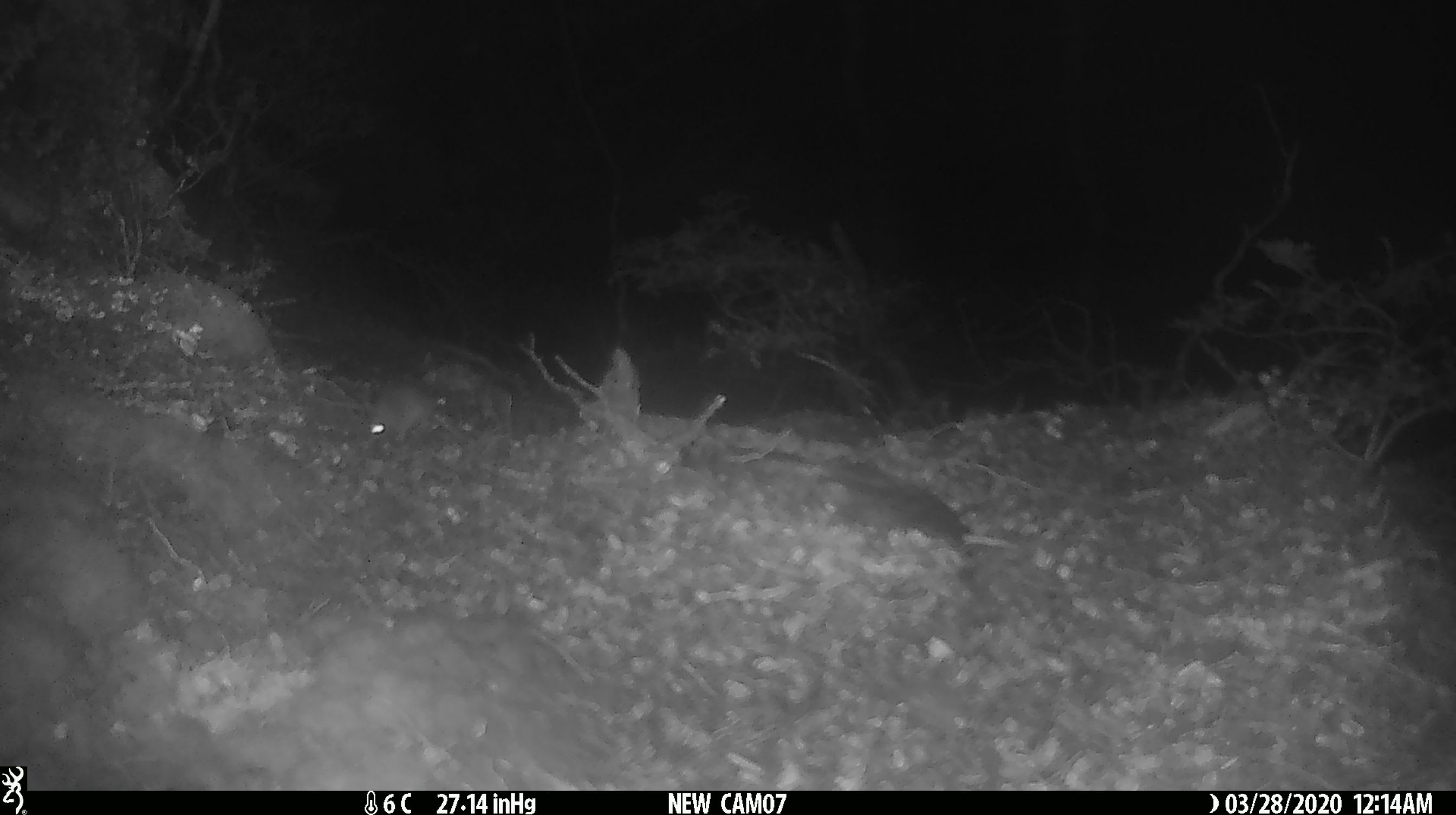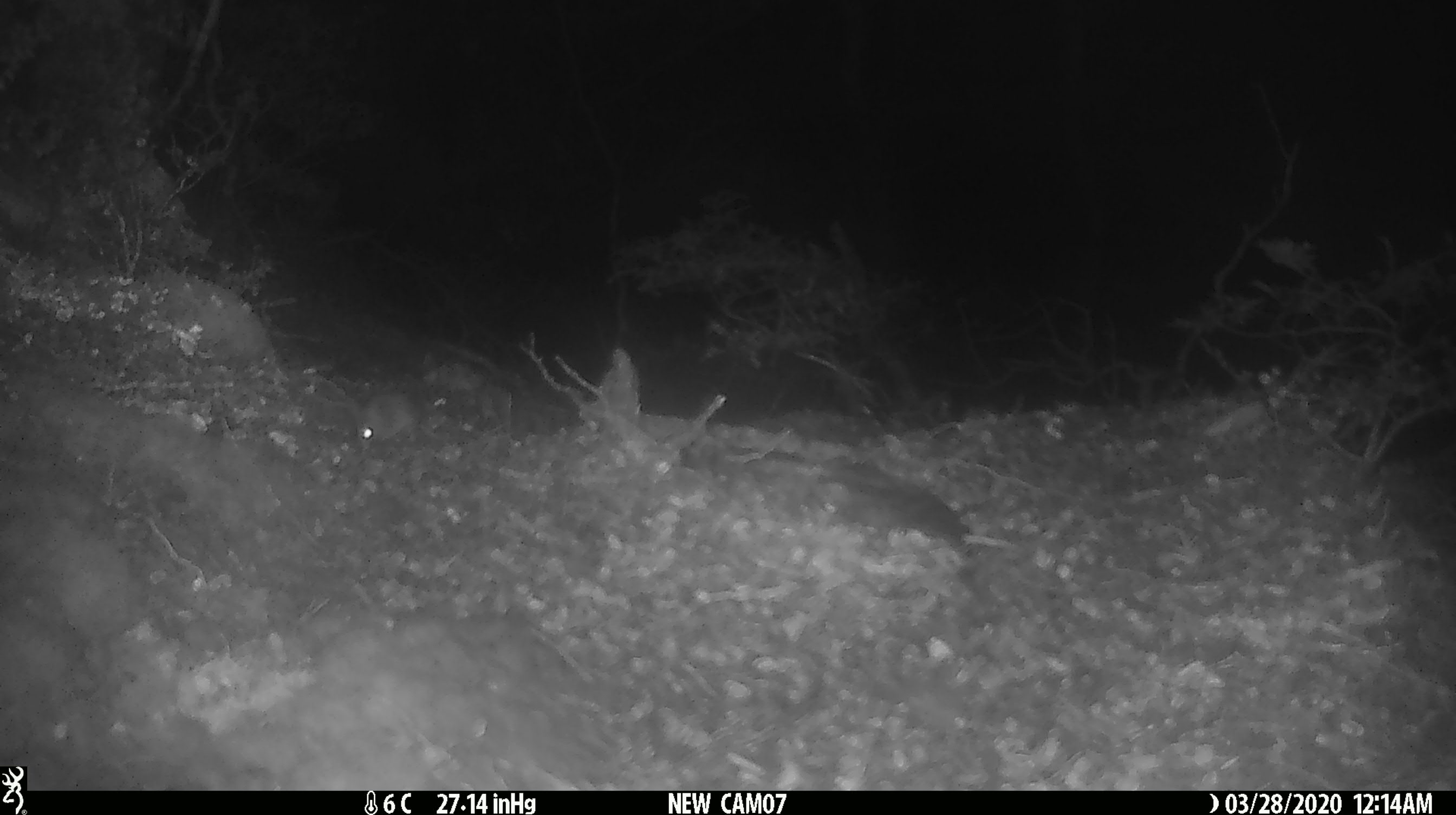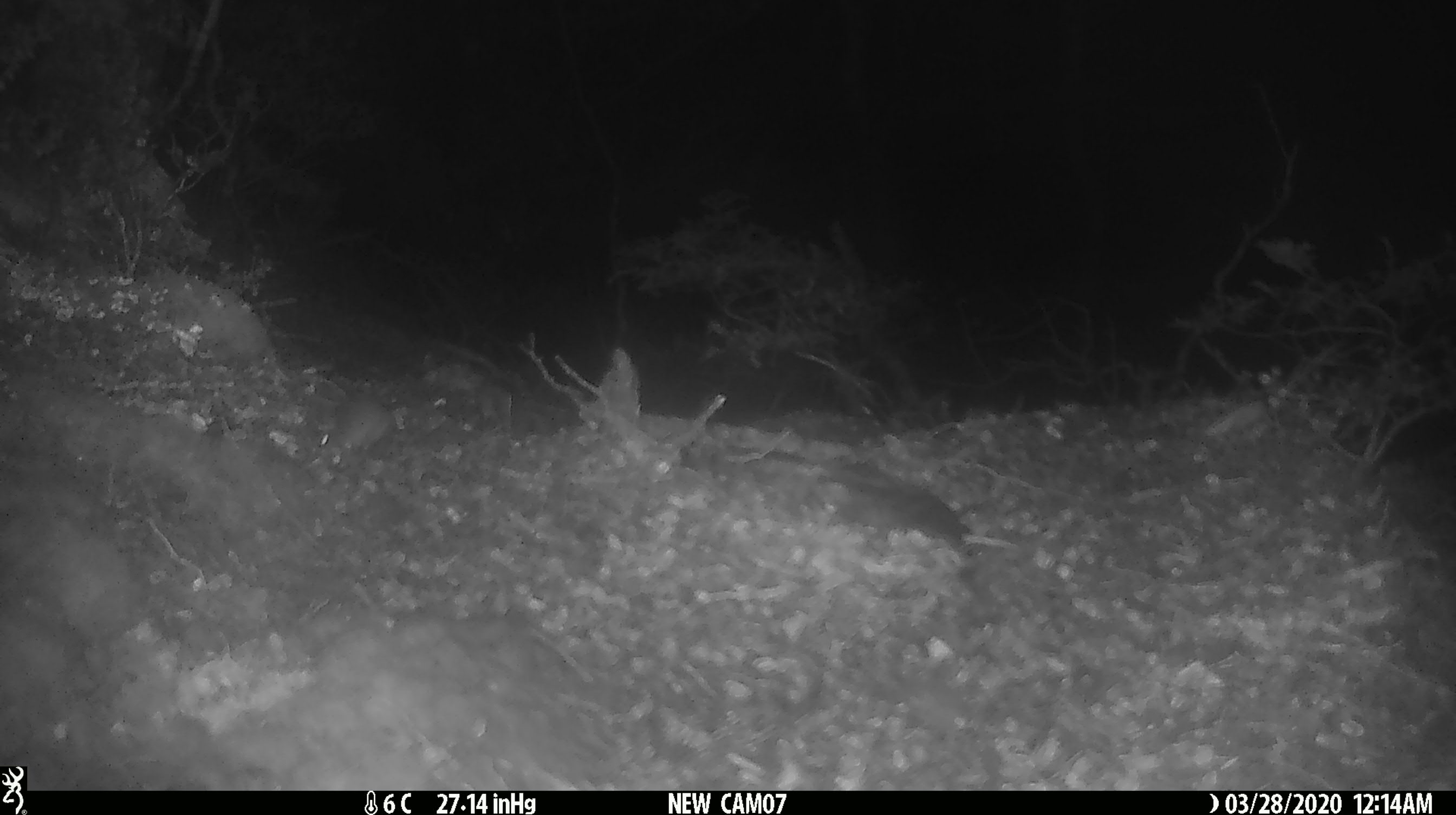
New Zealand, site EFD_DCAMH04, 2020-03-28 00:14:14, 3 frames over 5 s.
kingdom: Animalia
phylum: Chordata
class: Mammalia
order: Rodentia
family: Muridae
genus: Mus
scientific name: Mus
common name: mouse